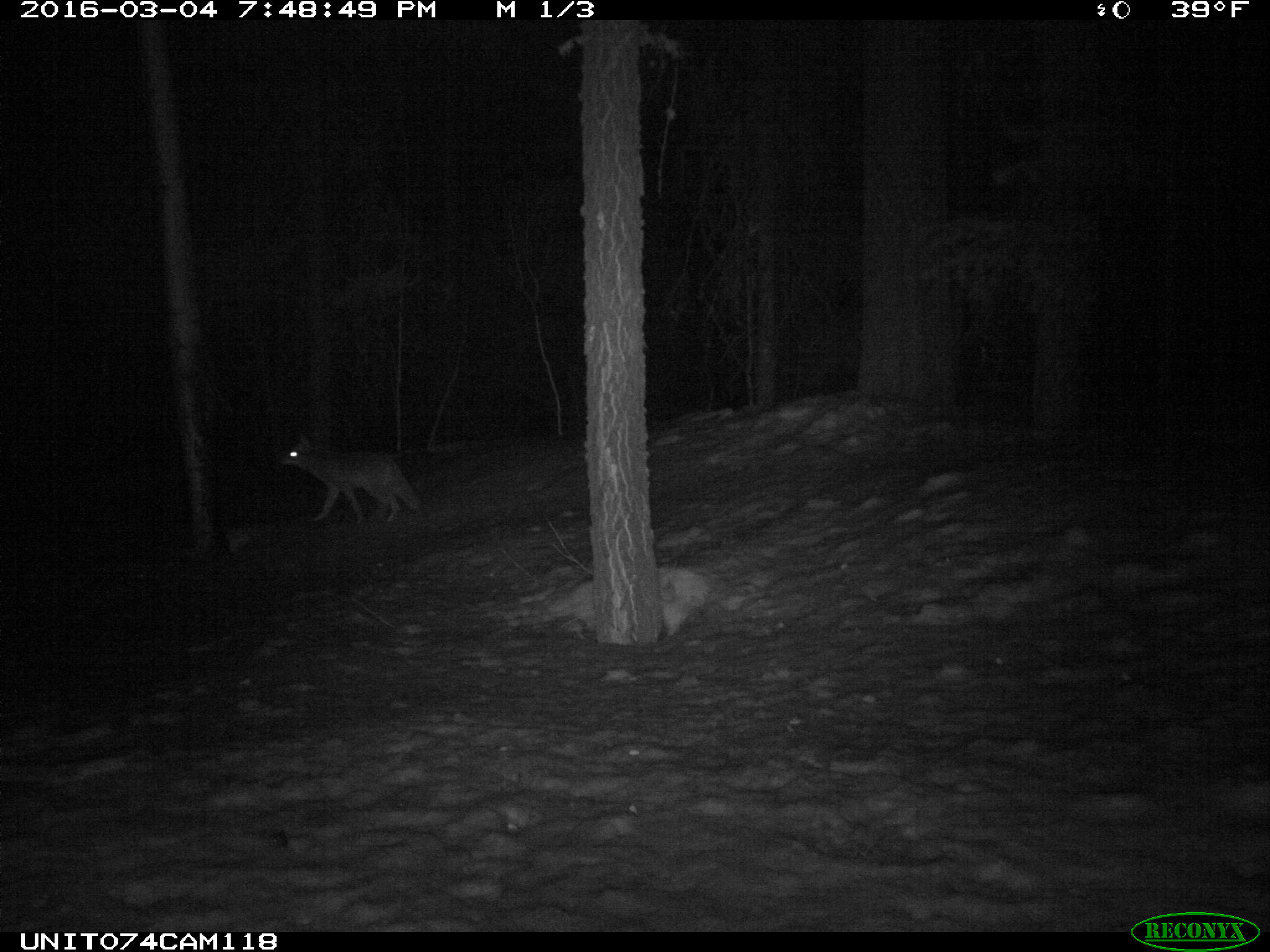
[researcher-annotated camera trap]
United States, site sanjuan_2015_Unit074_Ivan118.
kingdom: Animalia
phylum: Chordata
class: Mammalia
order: Carnivora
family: Canidae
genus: Canis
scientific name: Canis latrans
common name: coyote